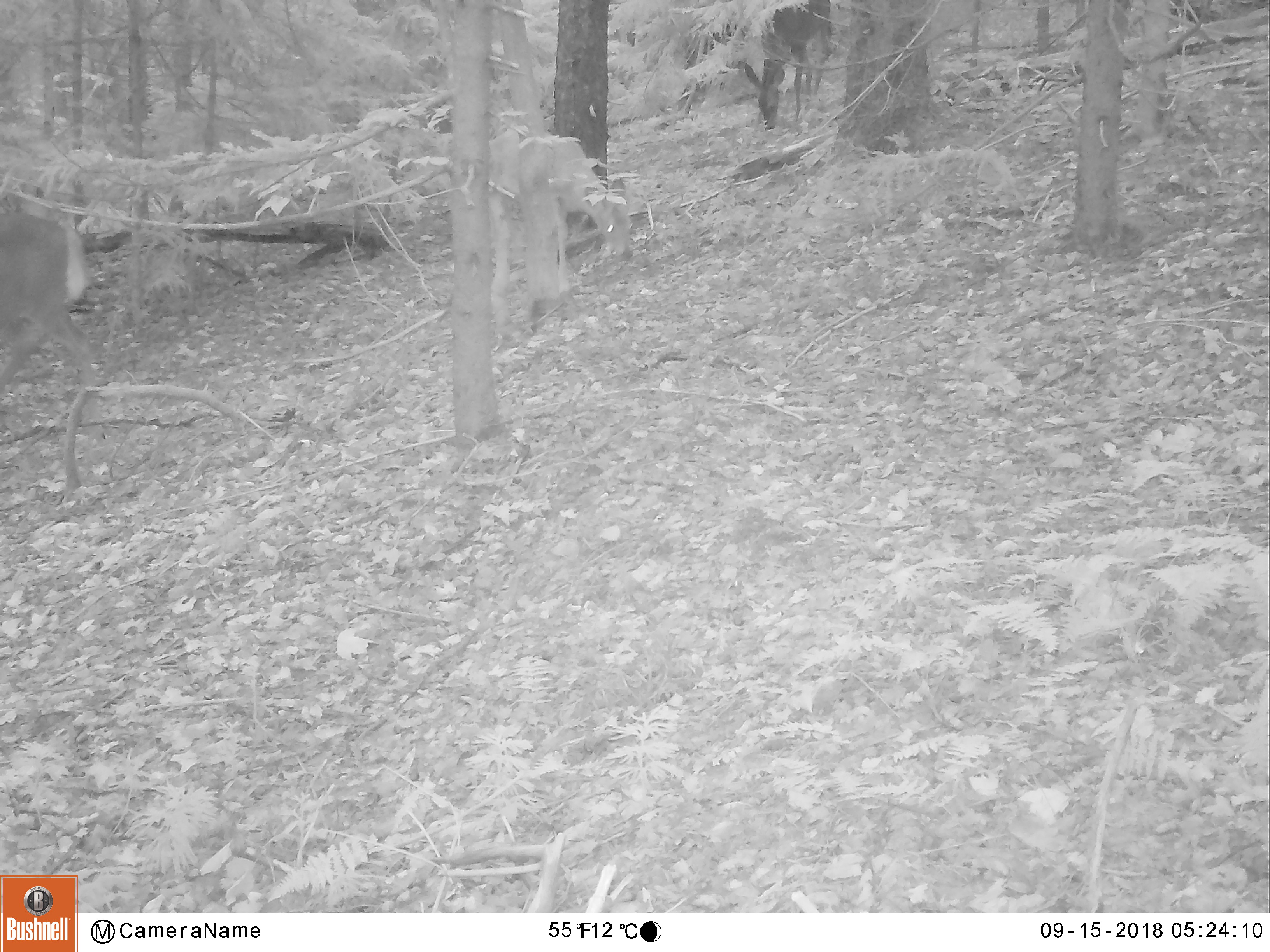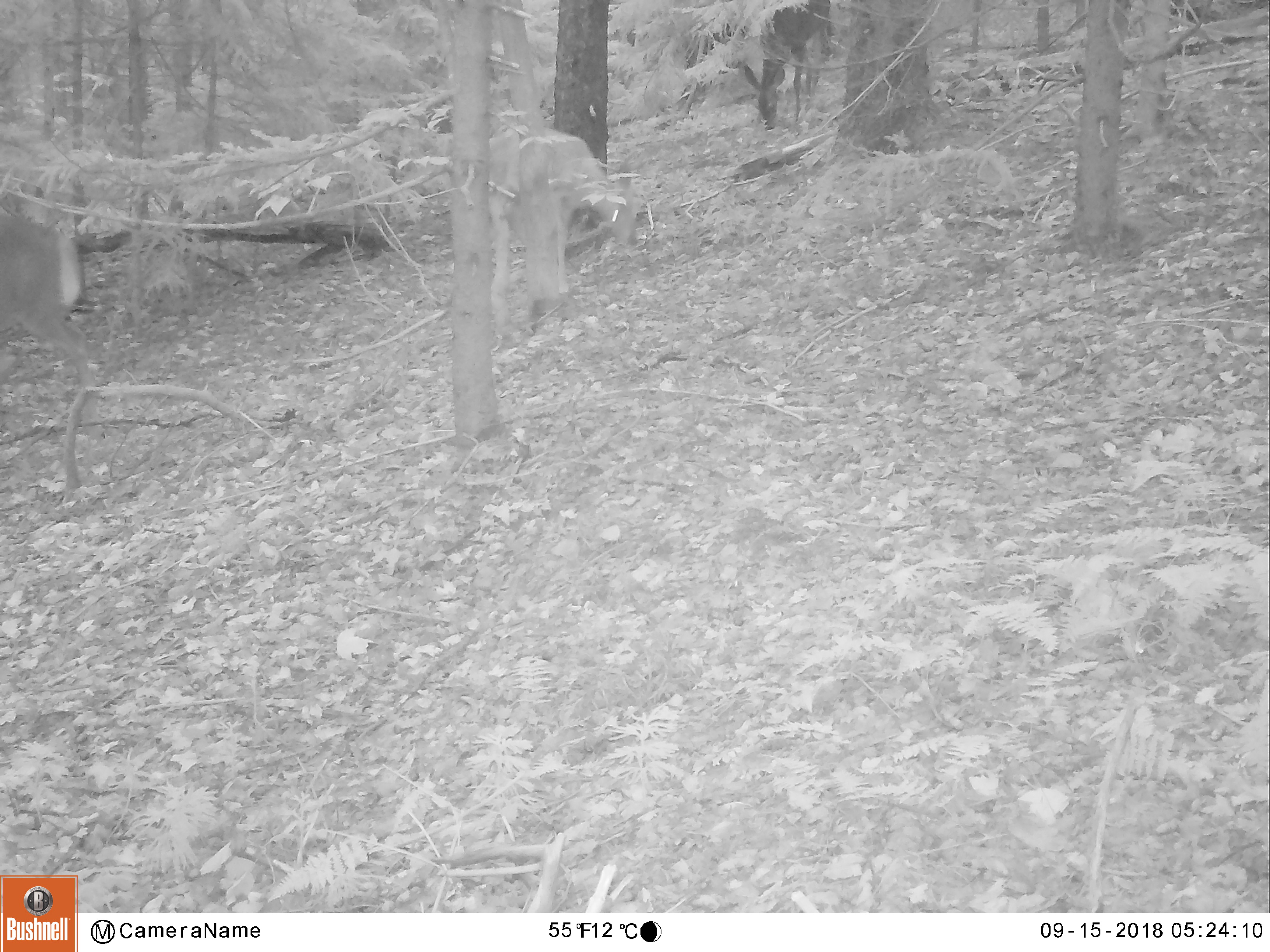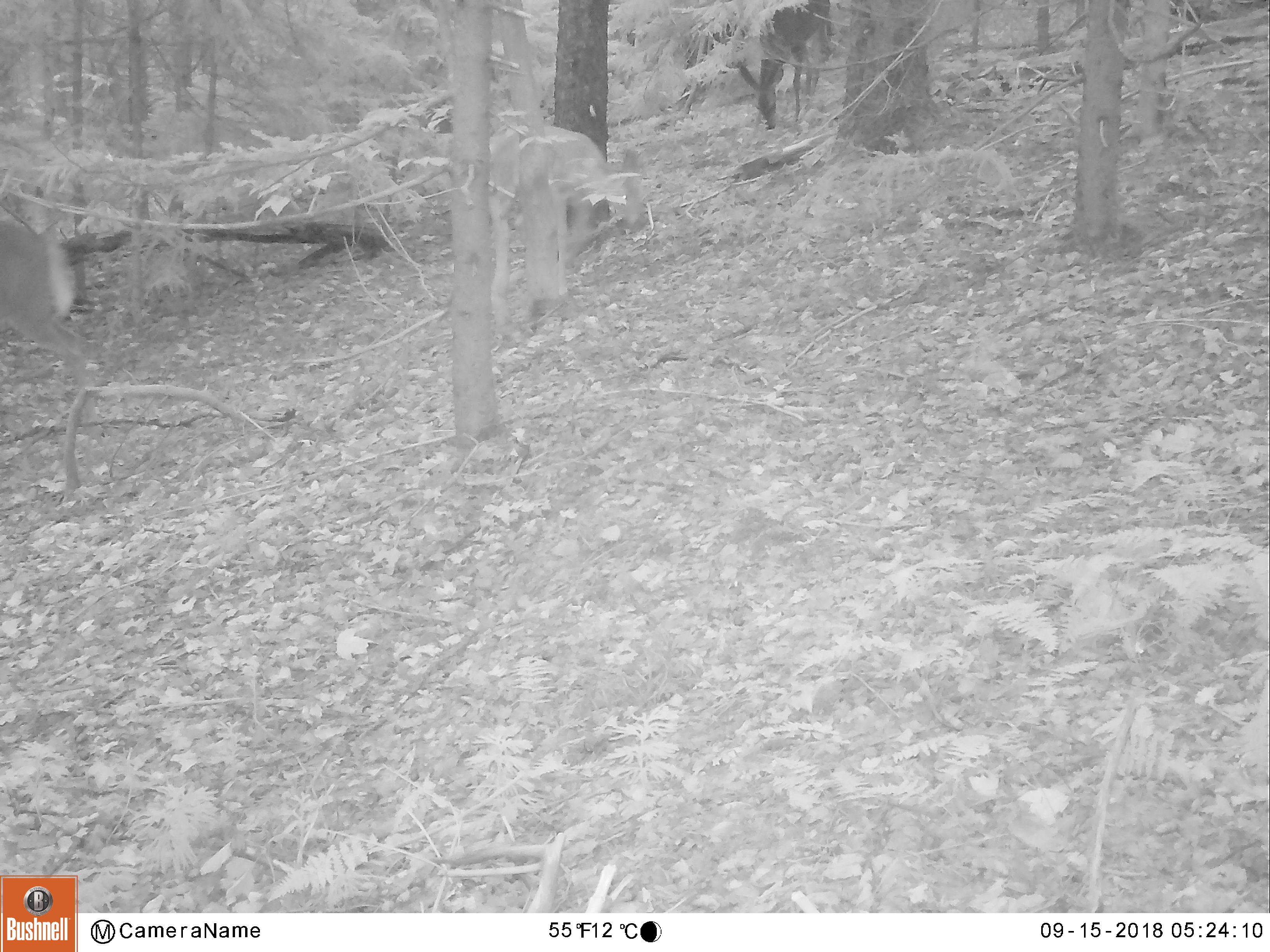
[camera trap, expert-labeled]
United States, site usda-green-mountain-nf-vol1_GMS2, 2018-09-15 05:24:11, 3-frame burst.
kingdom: Animalia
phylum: Chordata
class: Mammalia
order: Artiodactyla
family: Cervidae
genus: Odocoileus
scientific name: Odocoileus virginianus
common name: white-tailed deer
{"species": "white-tailed deer (Odocoileus virginianus)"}